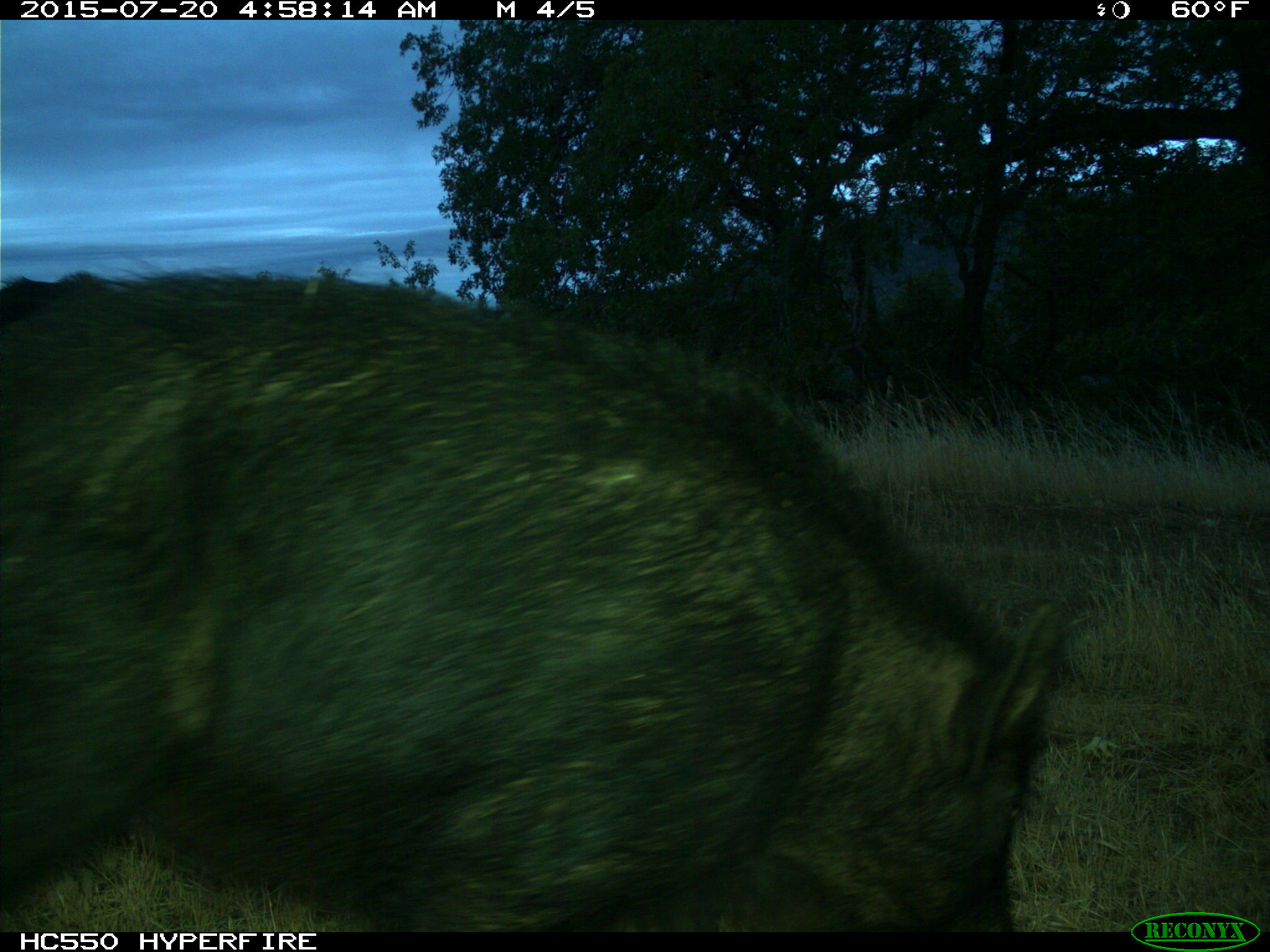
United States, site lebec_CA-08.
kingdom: Animalia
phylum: Chordata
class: Mammalia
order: Artiodactyla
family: Suidae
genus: Sus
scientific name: Sus scrofa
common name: wild boar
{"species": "Sus scrofa (wild boar)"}